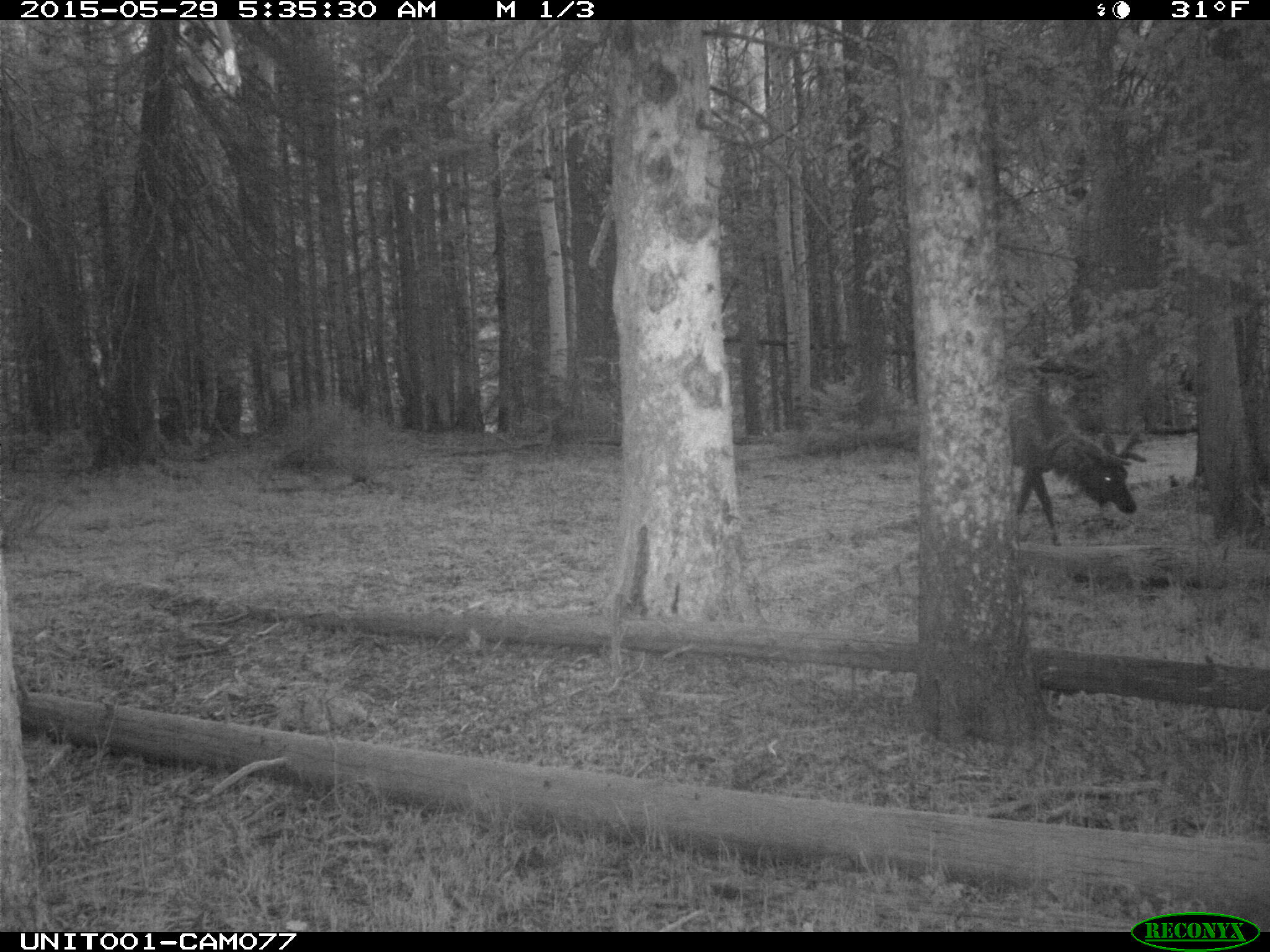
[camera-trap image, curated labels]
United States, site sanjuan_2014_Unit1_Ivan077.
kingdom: Animalia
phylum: Chordata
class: Mammalia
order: Artiodactyla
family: Cervidae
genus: Cervus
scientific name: Cervus elaphus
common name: red deer